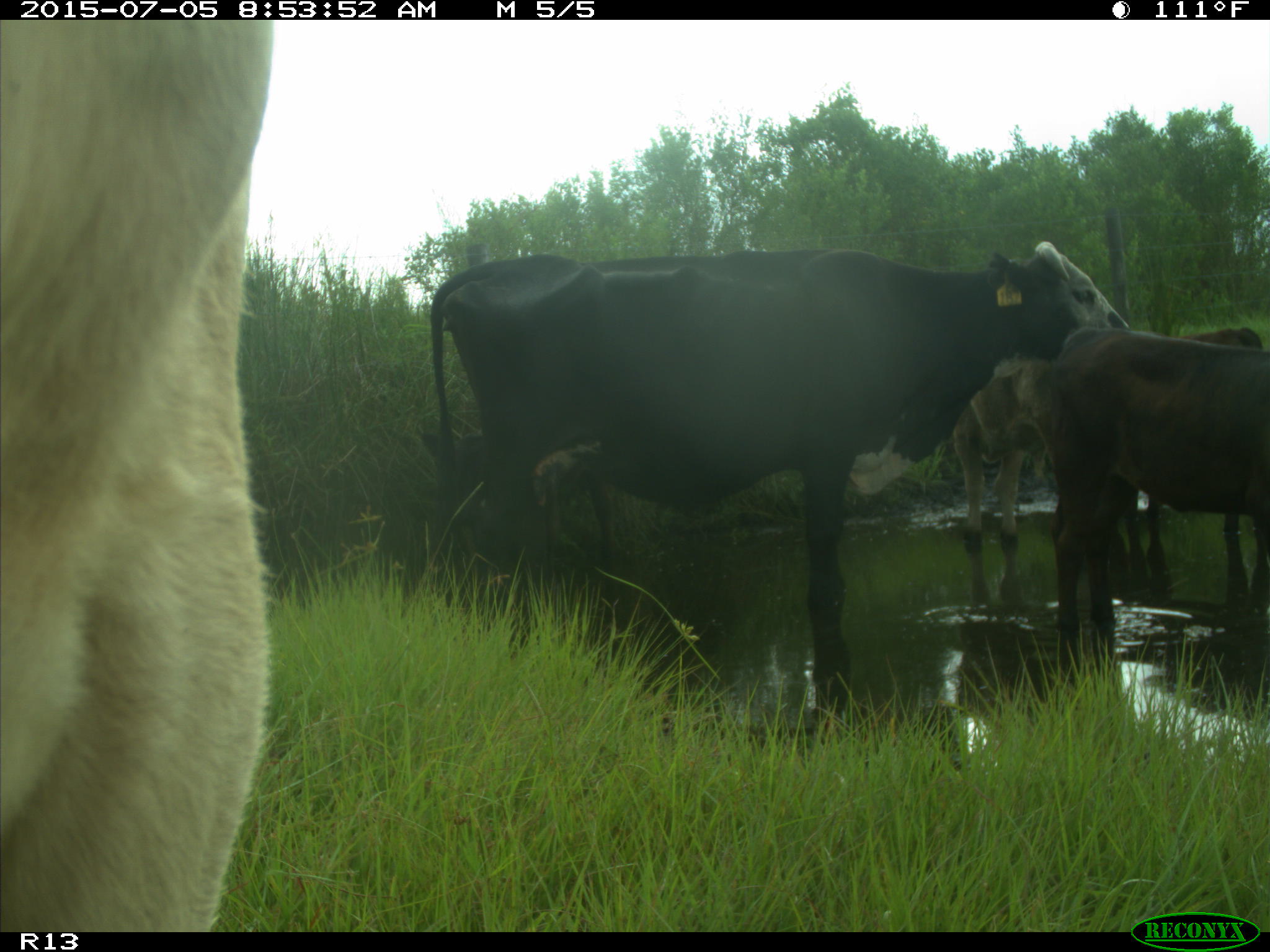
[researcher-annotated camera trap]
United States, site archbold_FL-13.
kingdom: Animalia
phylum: Chordata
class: Mammalia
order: Artiodactyla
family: Bovidae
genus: Bos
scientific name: Bos taurus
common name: domestic cow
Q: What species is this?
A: Bos taurus (domestic cow).